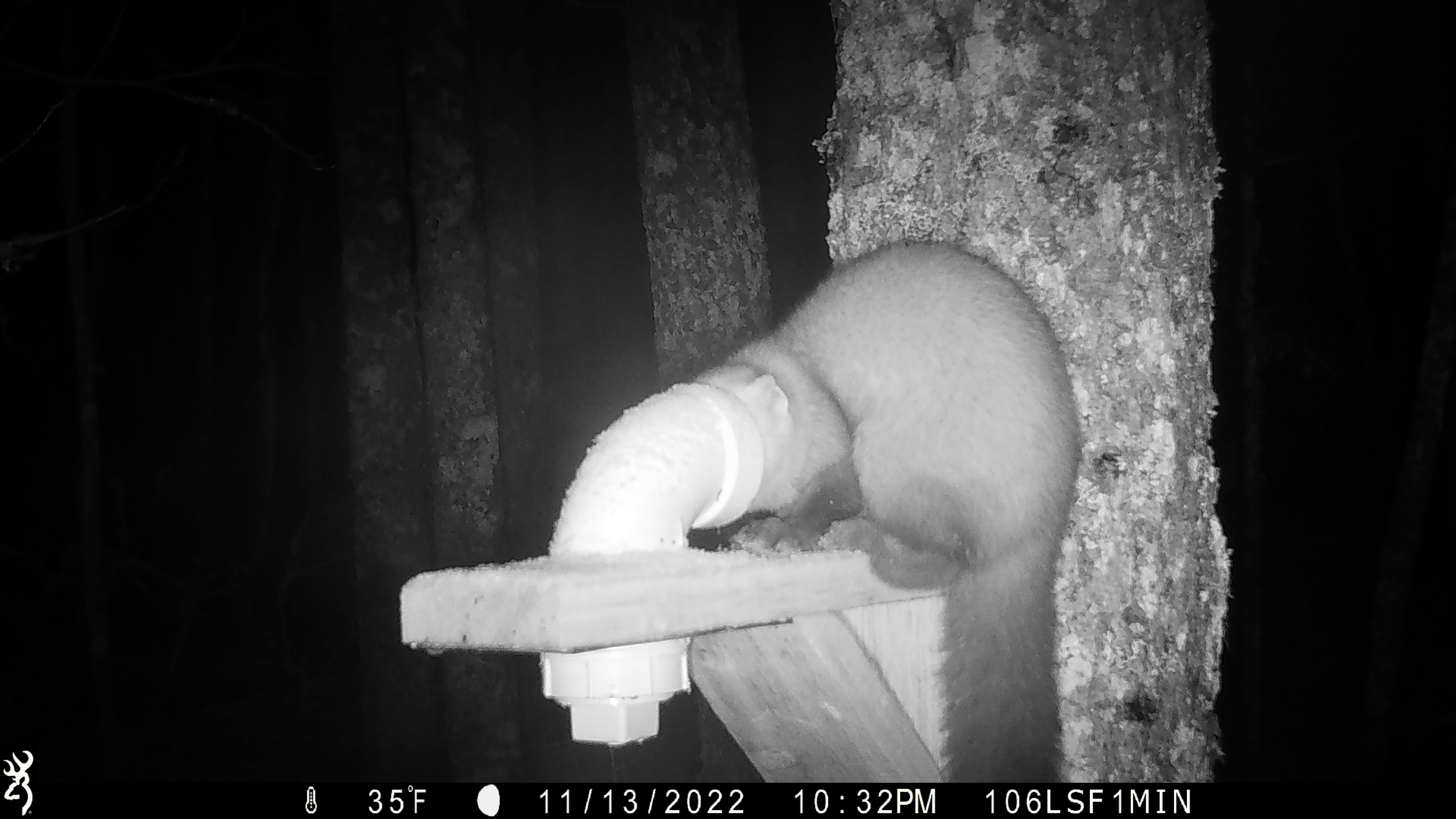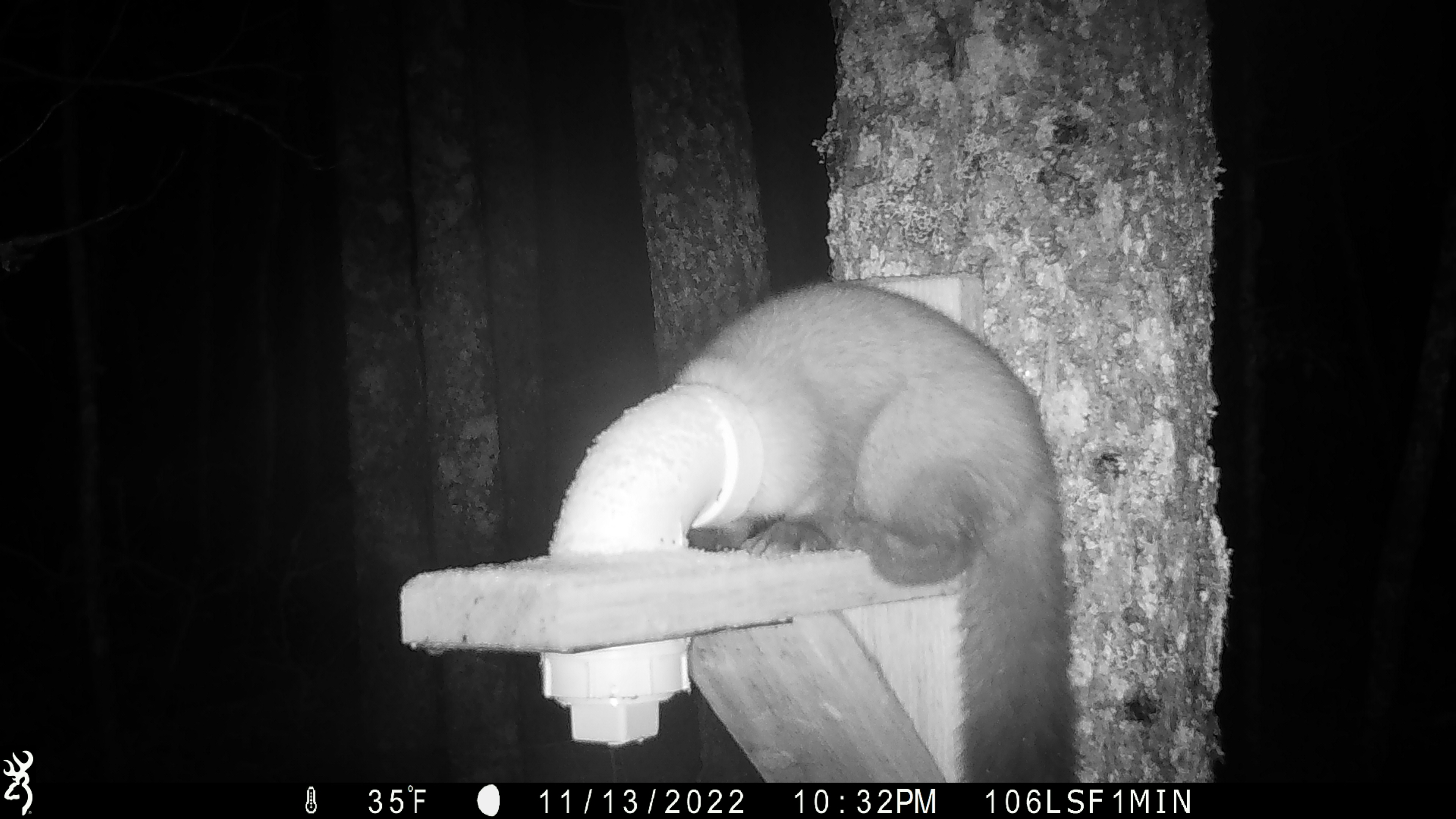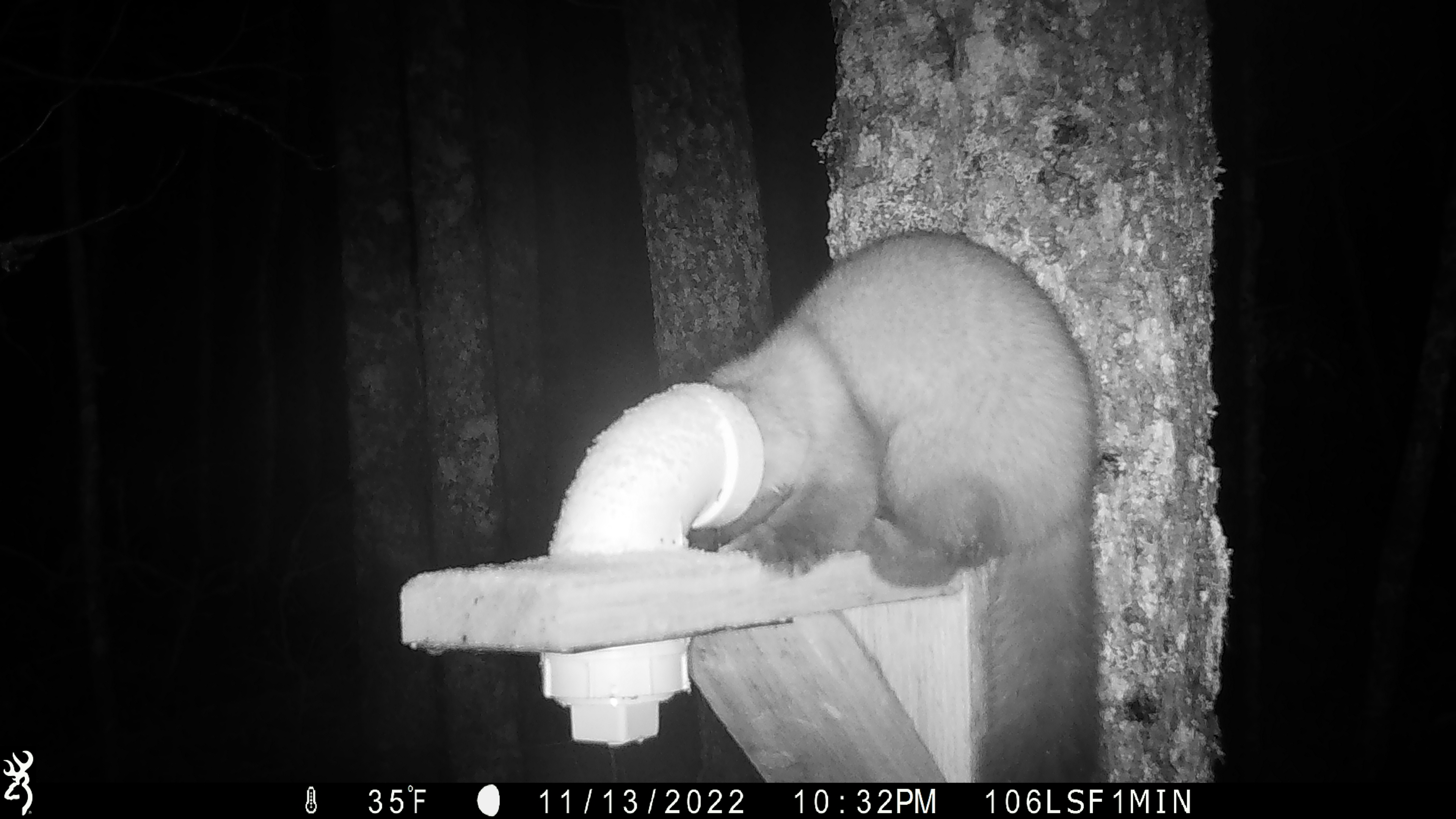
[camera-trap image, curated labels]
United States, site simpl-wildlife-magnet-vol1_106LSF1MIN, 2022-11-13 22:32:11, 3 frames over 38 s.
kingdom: Animalia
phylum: Chordata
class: Mammalia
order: Carnivora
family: Mustelidae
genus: Martes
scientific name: Martes americana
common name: american marten